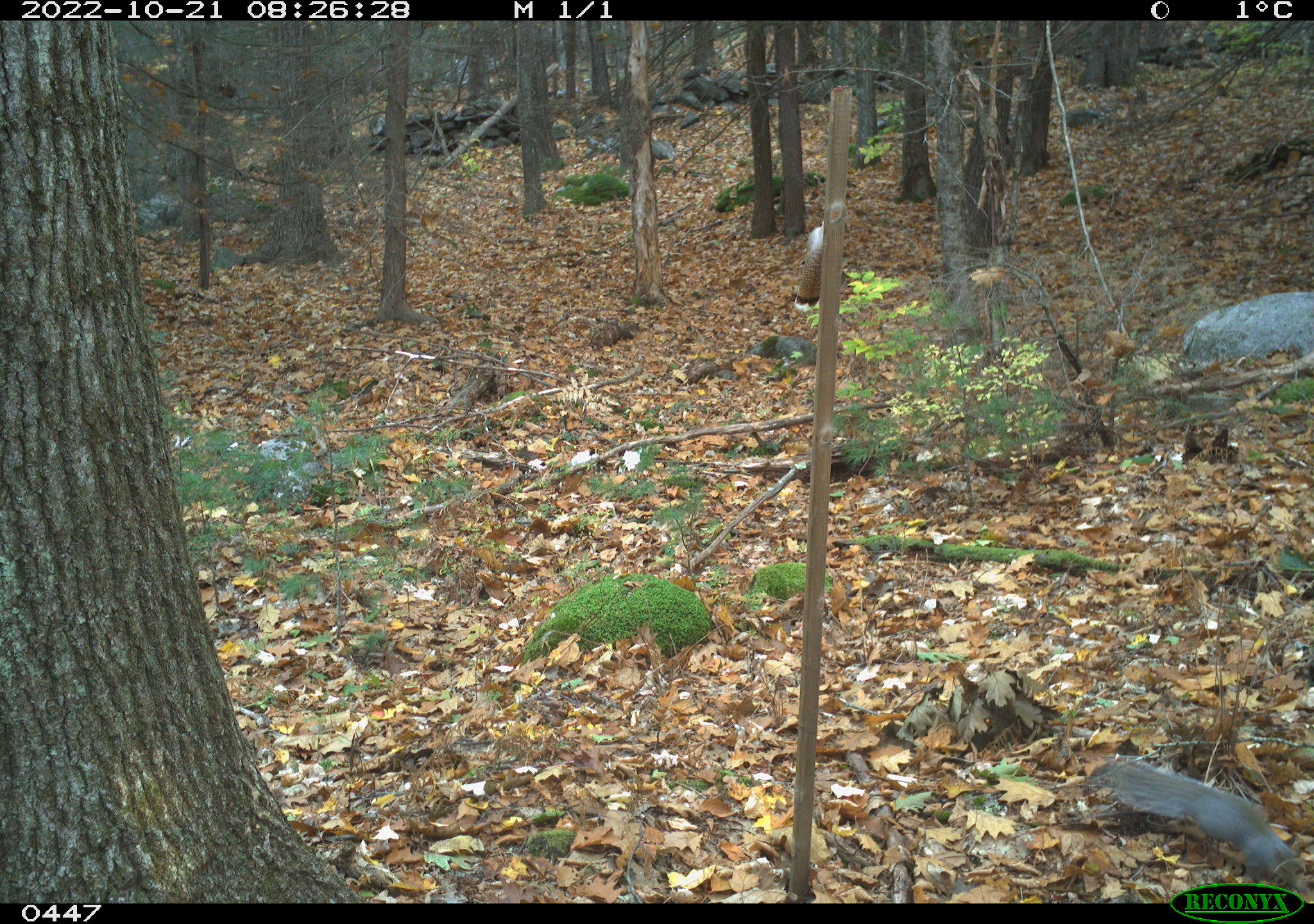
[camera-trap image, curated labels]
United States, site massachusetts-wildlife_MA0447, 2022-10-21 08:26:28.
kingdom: Animalia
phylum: Chordata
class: Mammalia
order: Rodentia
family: Sciuridae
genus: Sciurus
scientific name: Sciurus carolinensis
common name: gray squirrel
Gray squirrel (Sciurus carolinensis).